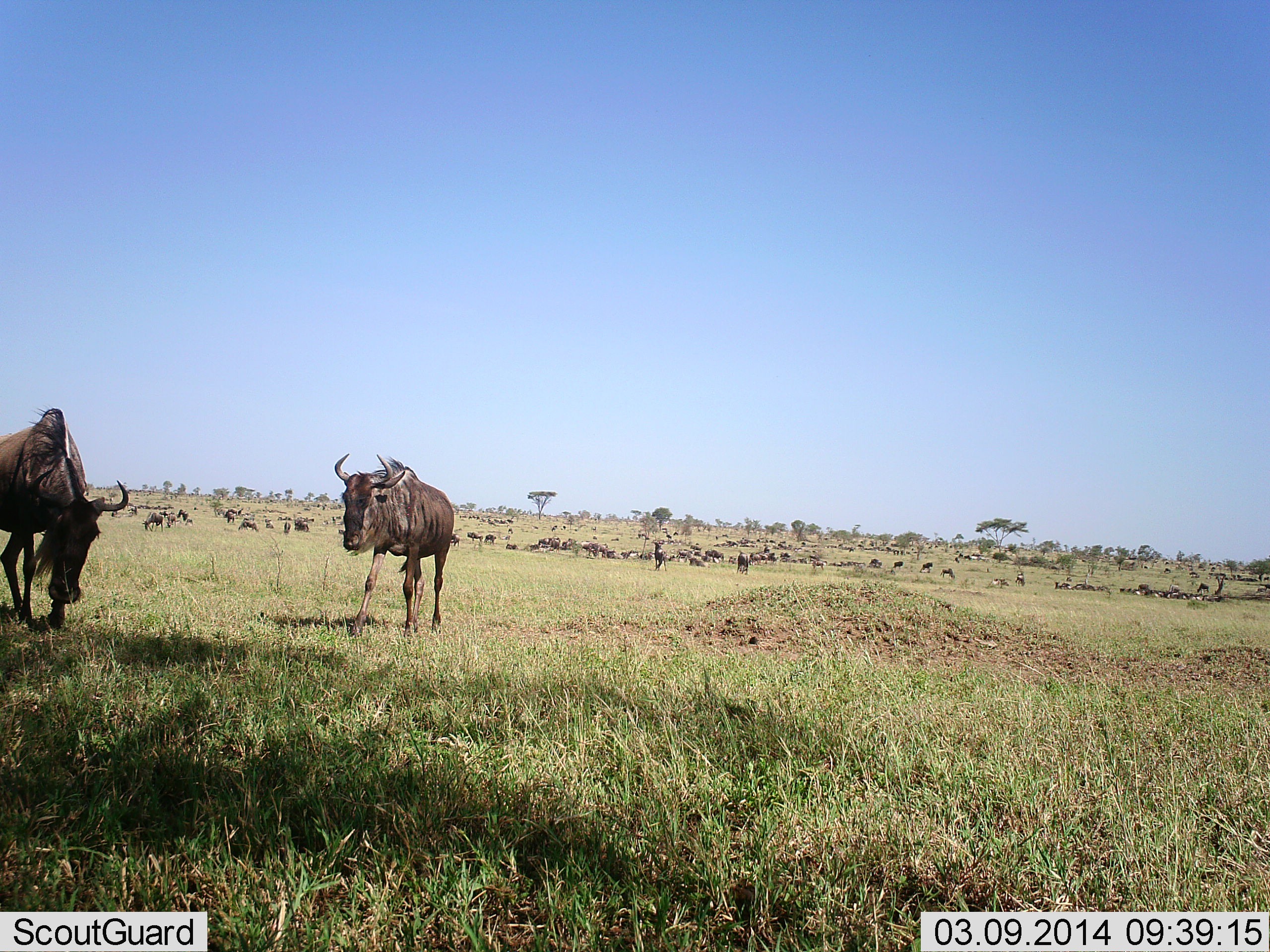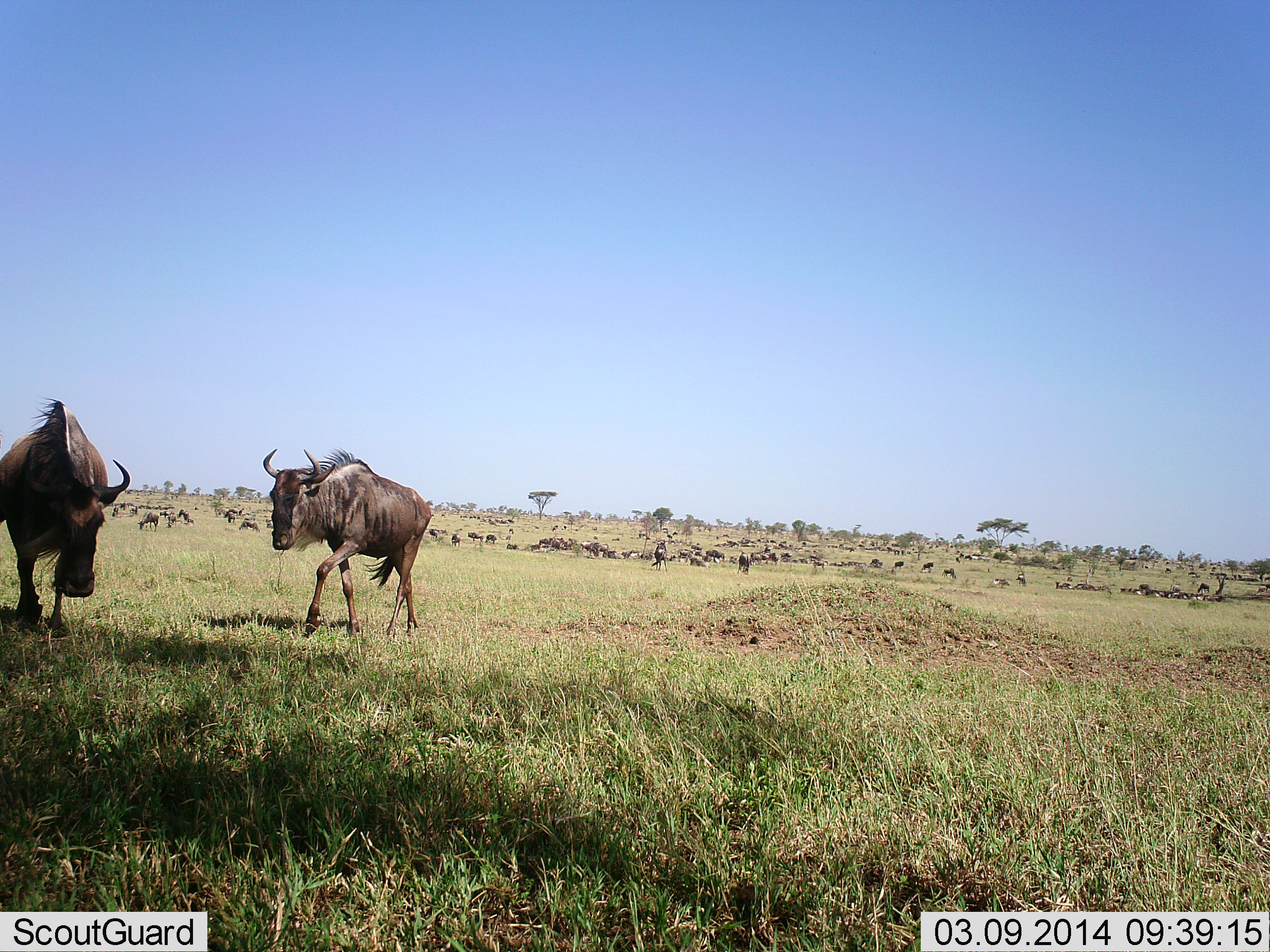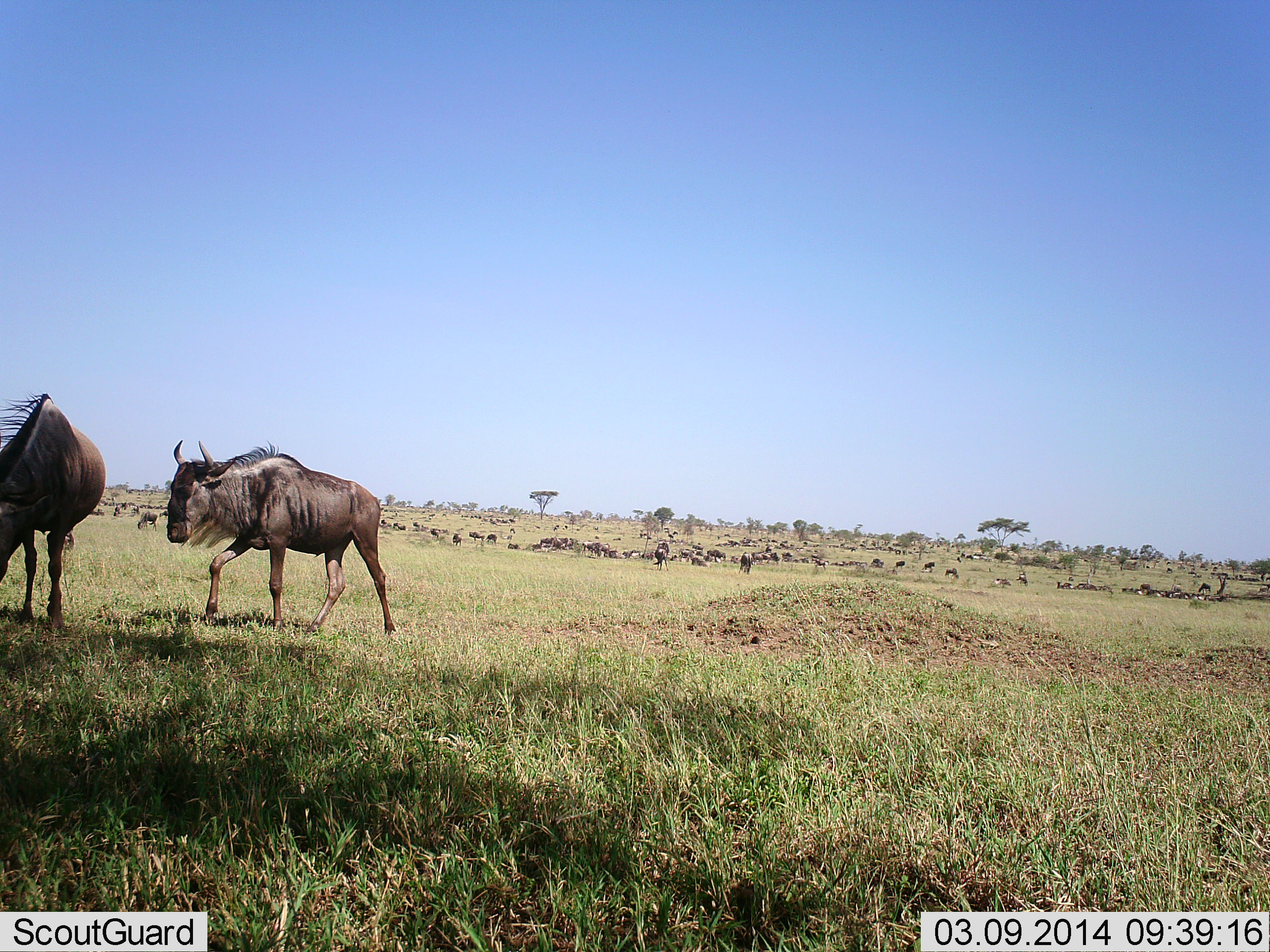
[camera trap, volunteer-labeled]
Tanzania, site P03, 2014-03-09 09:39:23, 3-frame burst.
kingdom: Animalia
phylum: Chordata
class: Mammalia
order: Artiodactyla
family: Bovidae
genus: Connochaetes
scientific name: Connochaetes taurinus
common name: blue wildebeest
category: wildebeest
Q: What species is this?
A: Wildebeest (blue wildebeest) (Connochaetes taurinus).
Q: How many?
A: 51+.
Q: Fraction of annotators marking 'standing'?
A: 50%.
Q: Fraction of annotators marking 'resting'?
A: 10%.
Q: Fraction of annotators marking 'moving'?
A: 80%.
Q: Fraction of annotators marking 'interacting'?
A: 0%.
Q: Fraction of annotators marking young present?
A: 0%.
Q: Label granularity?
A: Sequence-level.